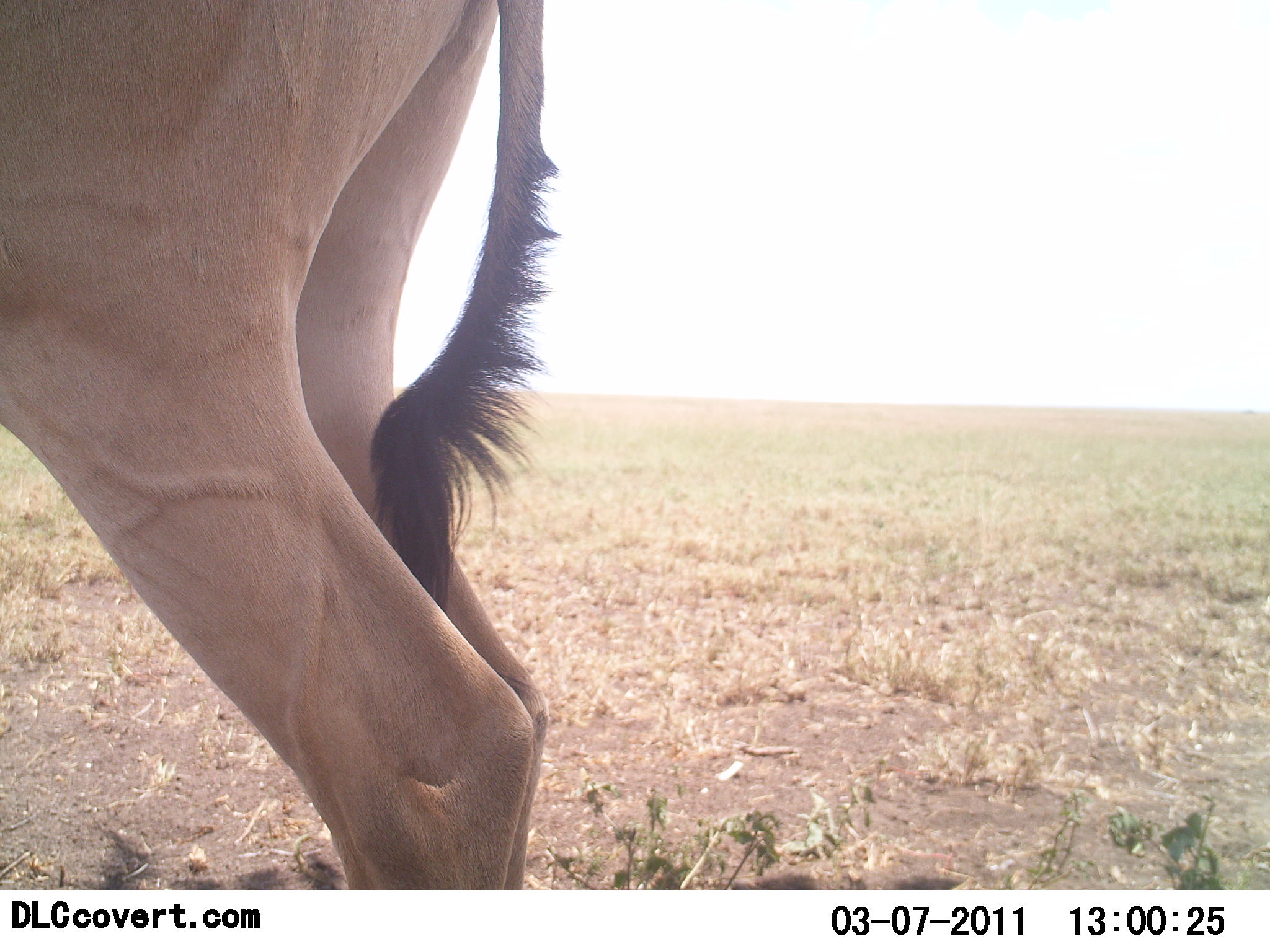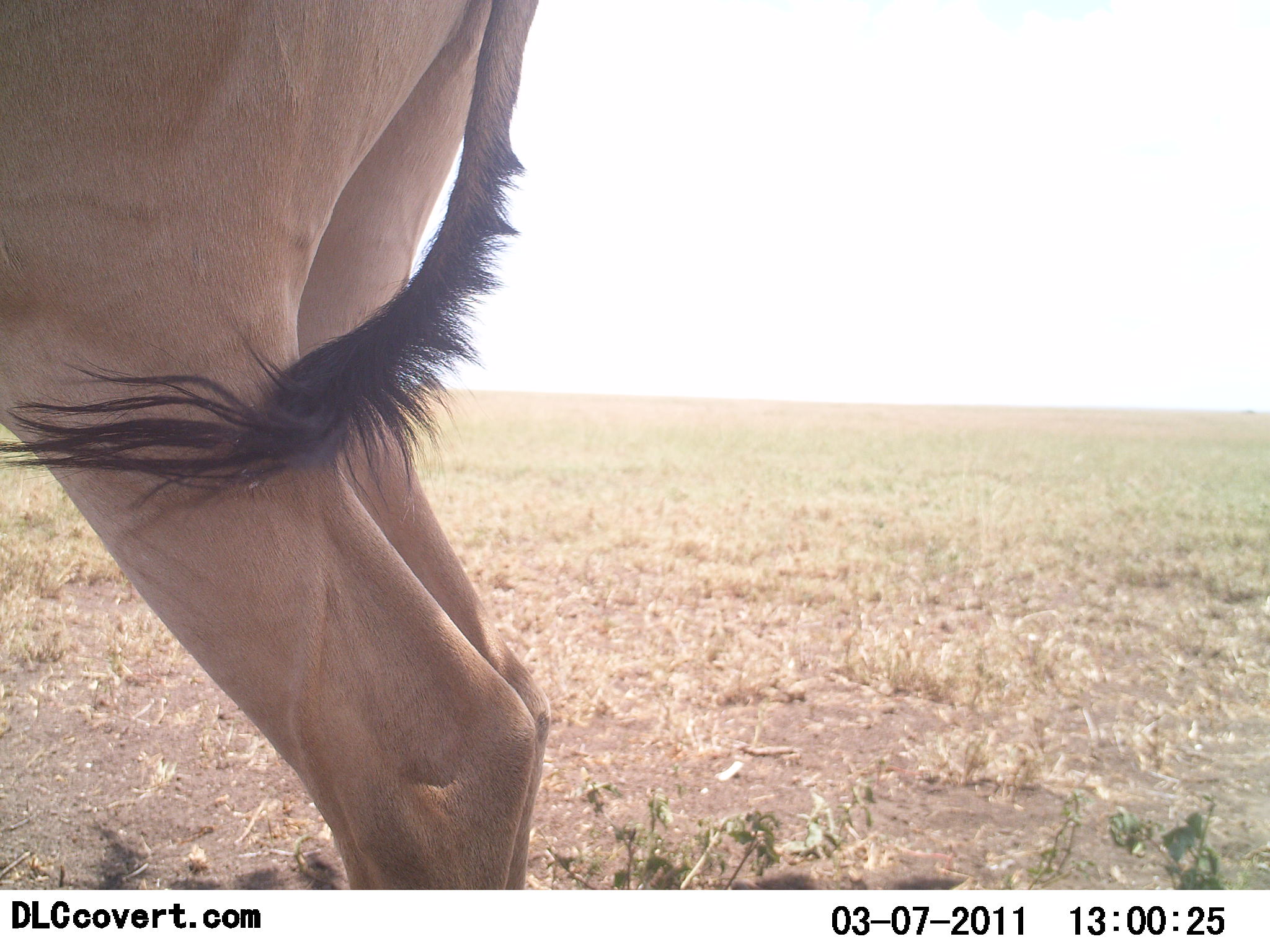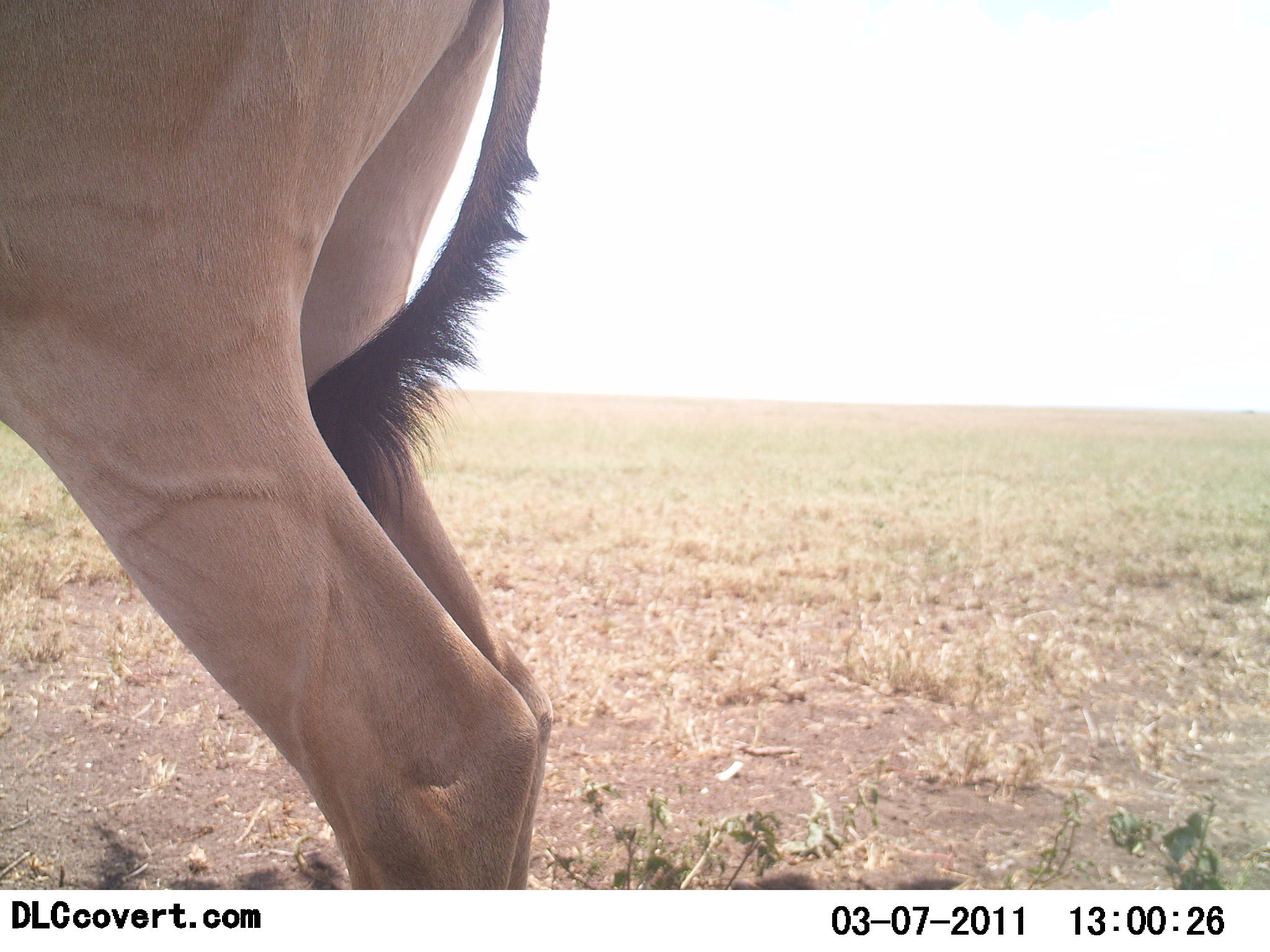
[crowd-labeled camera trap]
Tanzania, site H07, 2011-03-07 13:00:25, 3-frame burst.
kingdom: Animalia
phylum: Chordata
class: Mammalia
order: Artiodactyla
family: Bovidae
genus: Alcelaphus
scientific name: Alcelaphus buselaphus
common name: hartebeest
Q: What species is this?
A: Hartebeest (Alcelaphus buselaphus).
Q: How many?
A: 1.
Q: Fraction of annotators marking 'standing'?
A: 100%.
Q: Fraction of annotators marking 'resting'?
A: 0%.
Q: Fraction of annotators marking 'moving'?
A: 0%.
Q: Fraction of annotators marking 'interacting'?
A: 0%.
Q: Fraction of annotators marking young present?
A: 0%.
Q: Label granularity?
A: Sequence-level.